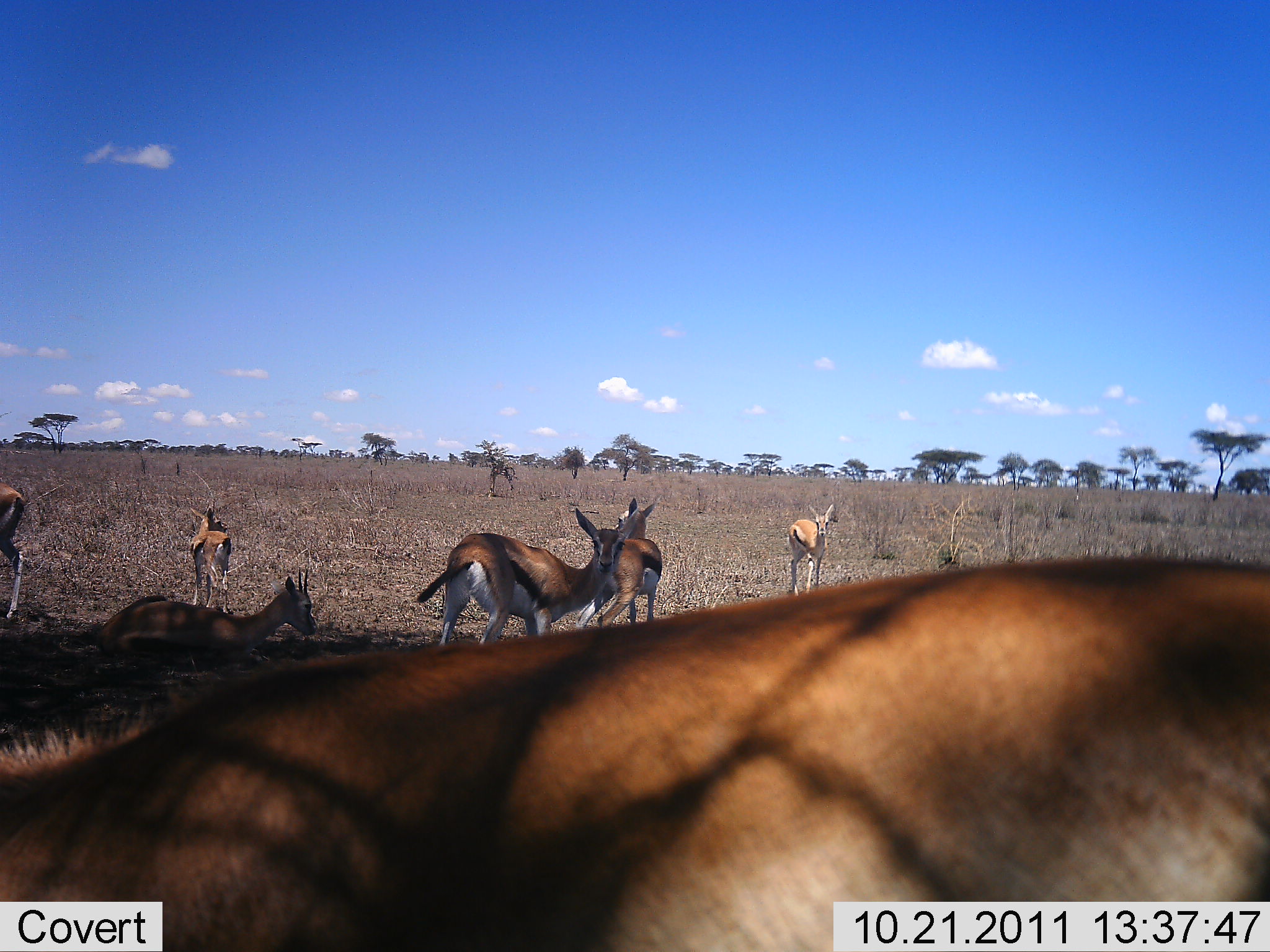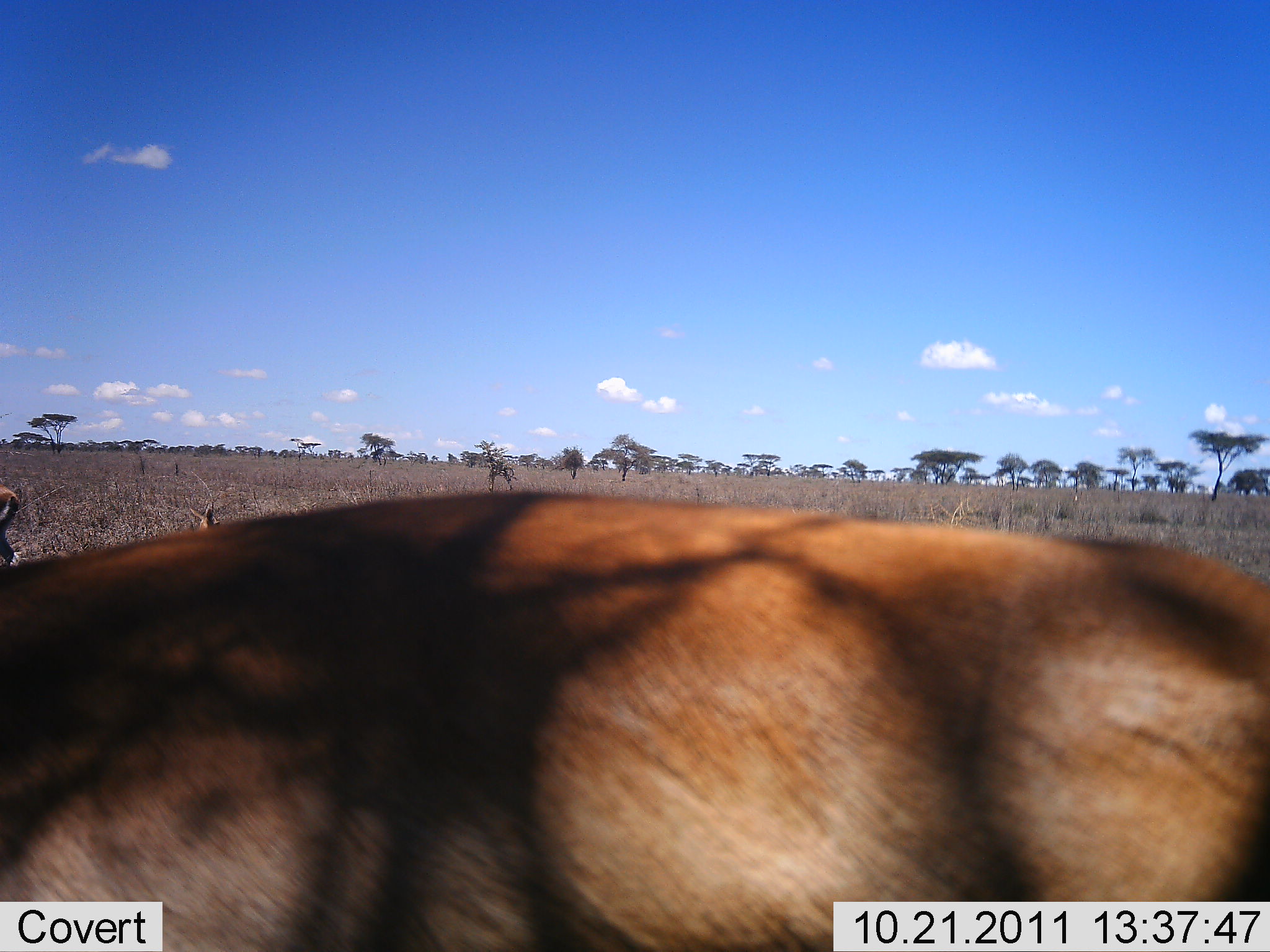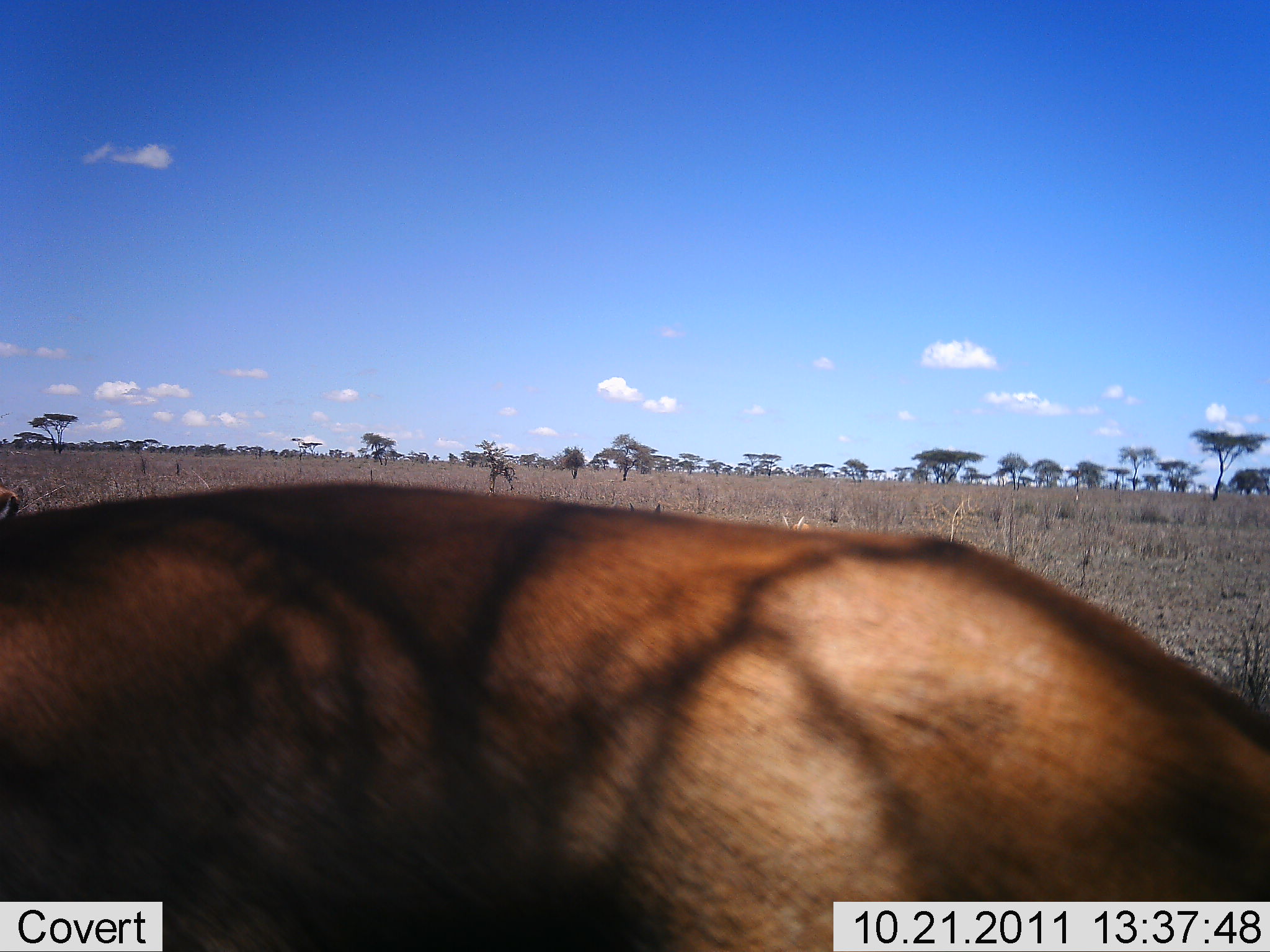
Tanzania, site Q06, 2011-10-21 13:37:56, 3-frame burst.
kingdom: Animalia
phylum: Chordata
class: Mammalia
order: Artiodactyla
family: Bovidae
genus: Eudorcas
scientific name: Eudorcas thomsonii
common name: thomson's gazelle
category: gazellethomsons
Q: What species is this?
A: Gazellethomsons (thomson's gazelle) (Eudorcas thomsonii).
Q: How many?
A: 7.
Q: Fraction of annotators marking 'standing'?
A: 92%.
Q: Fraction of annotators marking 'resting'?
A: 42%.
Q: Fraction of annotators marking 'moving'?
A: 50%.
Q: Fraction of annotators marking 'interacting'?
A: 0%.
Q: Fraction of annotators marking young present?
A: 17%.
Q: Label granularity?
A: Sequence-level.